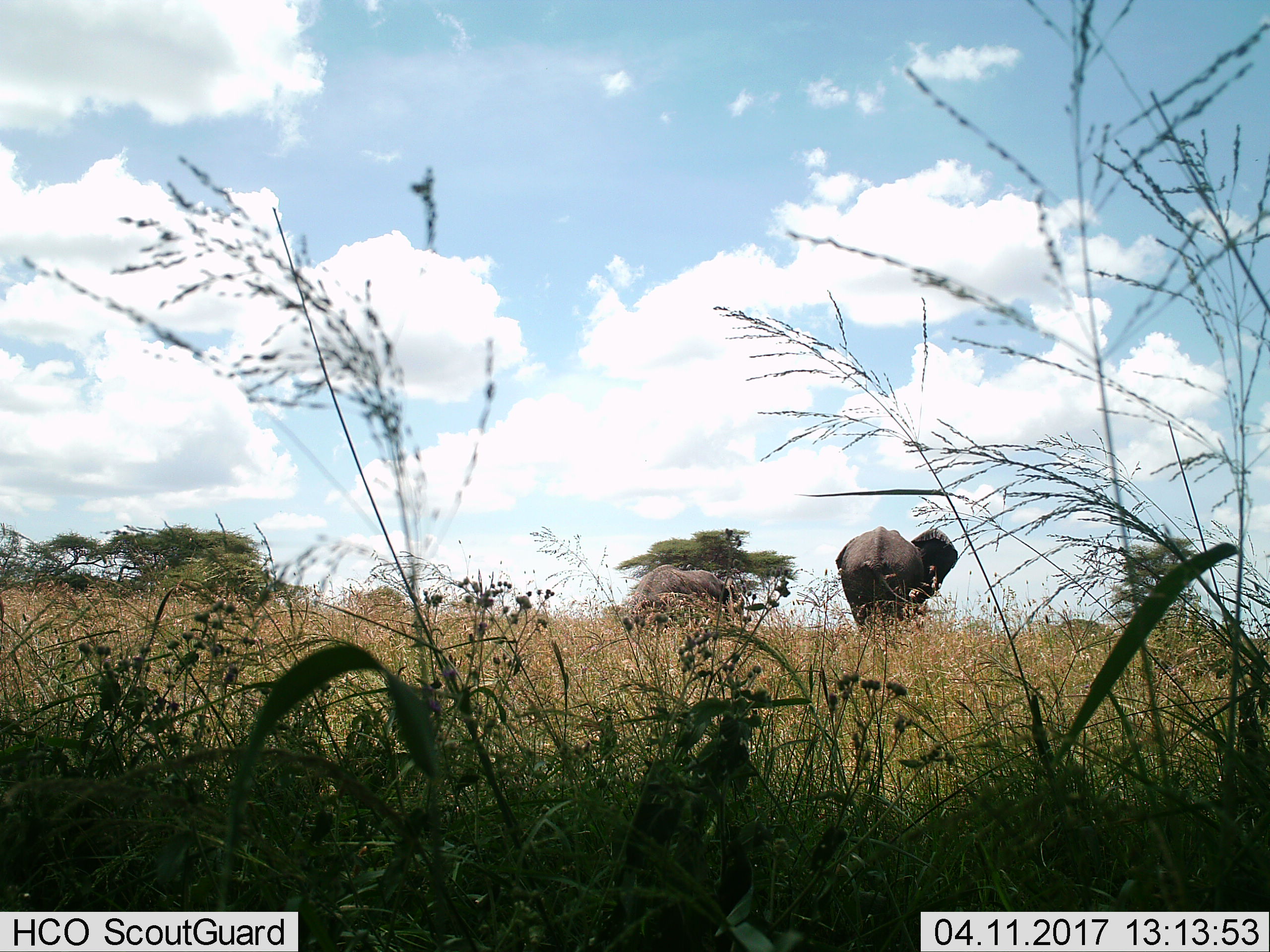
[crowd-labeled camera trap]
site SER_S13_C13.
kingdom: Animalia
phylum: Chordata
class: Mammalia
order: Proboscidea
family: Elephantidae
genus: Loxodonta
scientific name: Loxodonta africana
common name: african bush elephant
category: elephant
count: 2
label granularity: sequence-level